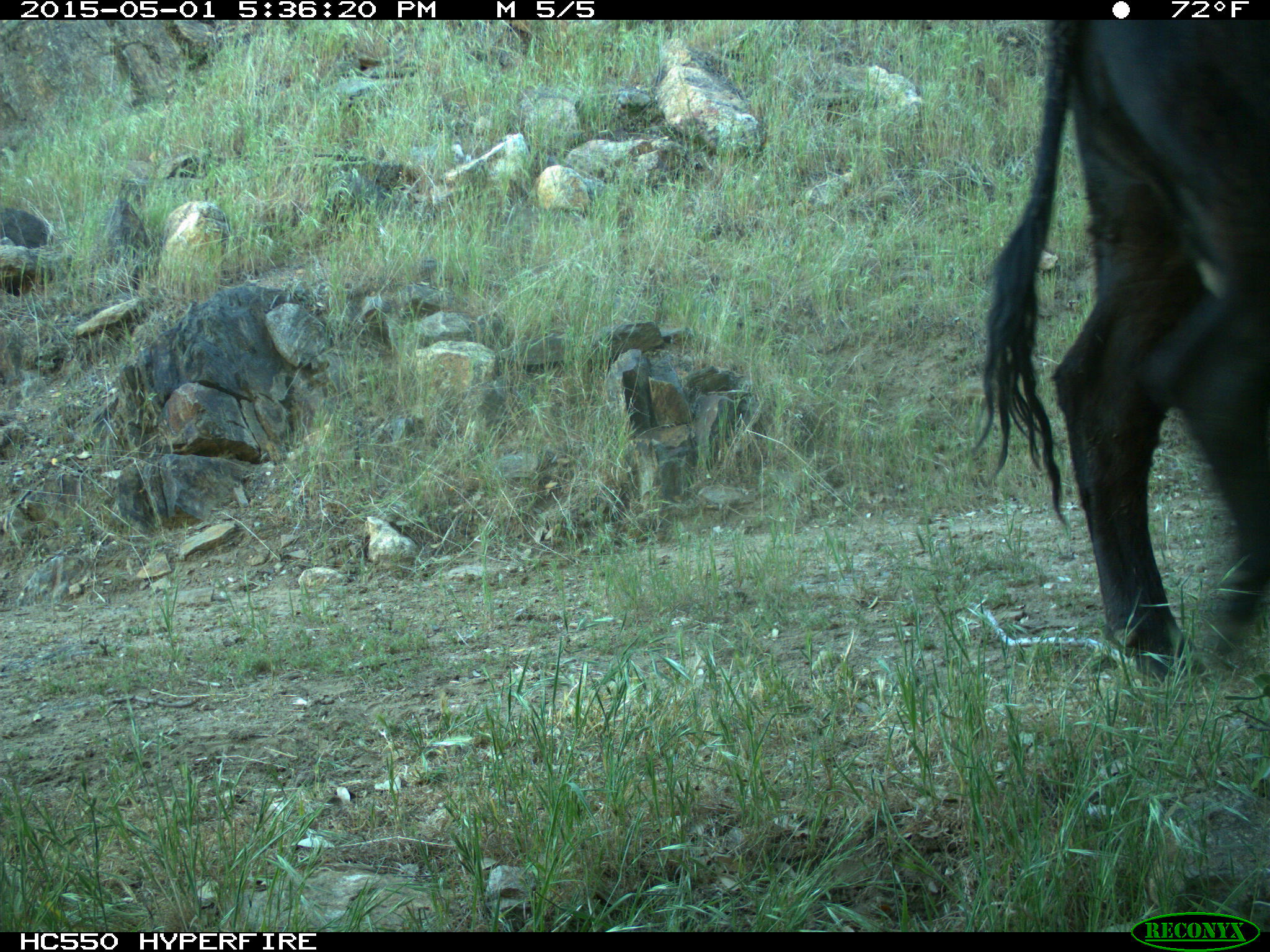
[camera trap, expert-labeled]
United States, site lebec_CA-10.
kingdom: Animalia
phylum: Chordata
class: Mammalia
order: Artiodactyla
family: Bovidae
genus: Bos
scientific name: Bos taurus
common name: domestic cow